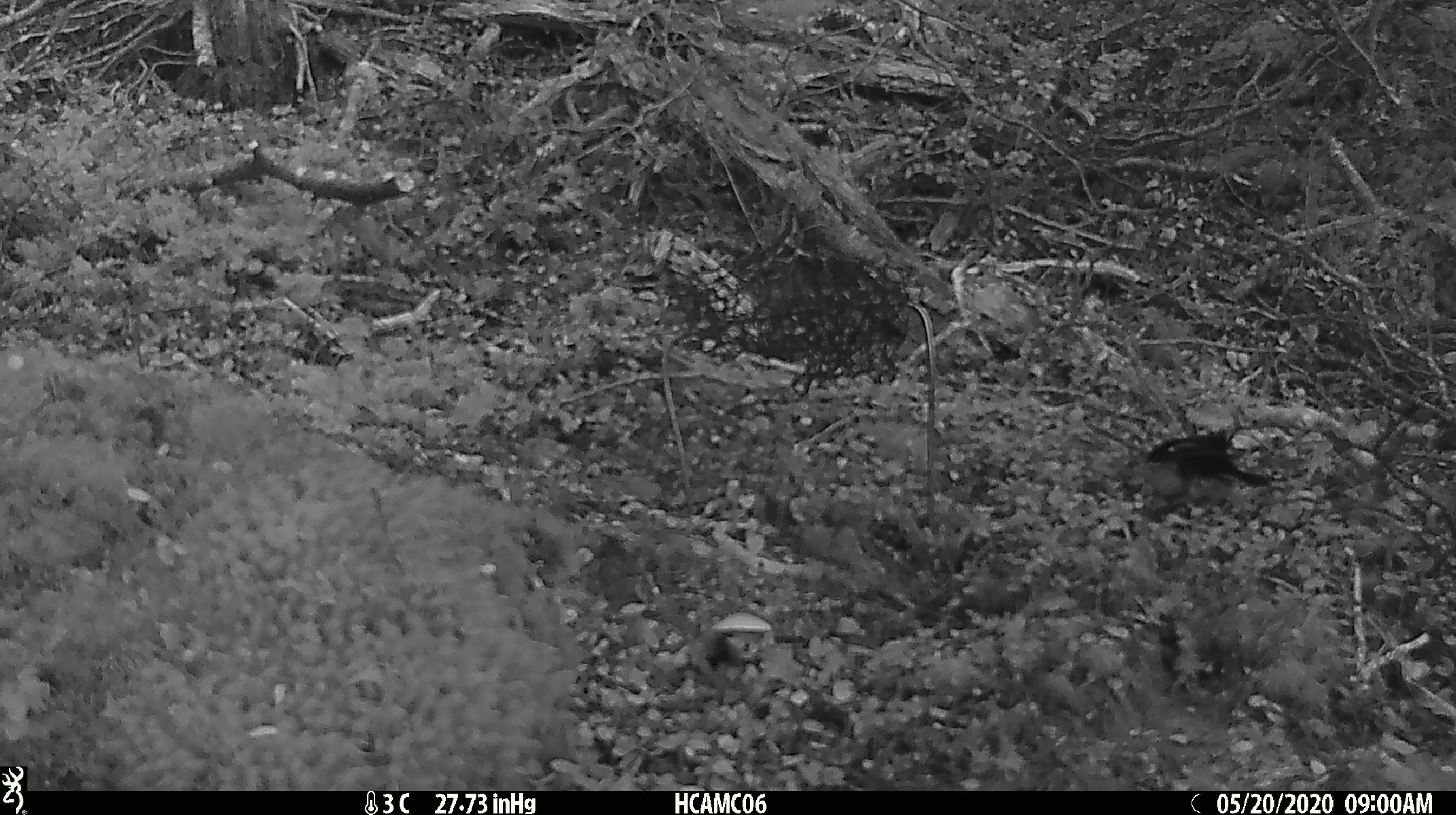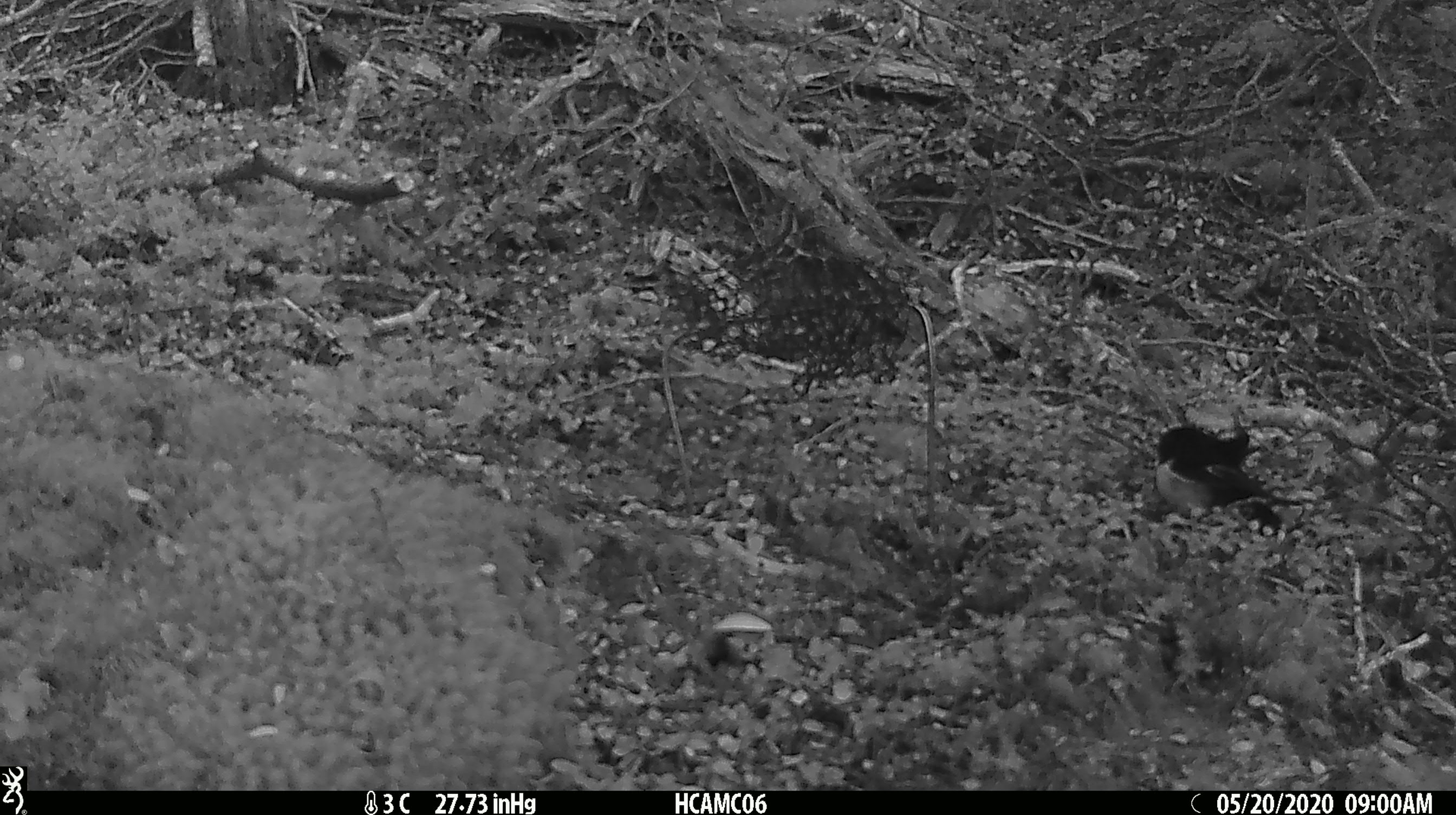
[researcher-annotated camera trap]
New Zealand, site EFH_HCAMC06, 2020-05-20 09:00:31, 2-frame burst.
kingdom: Animalia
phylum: Chordata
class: Aves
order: Passeriformes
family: Petroicidae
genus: Petroica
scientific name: Petroica macrocephala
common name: tomtit